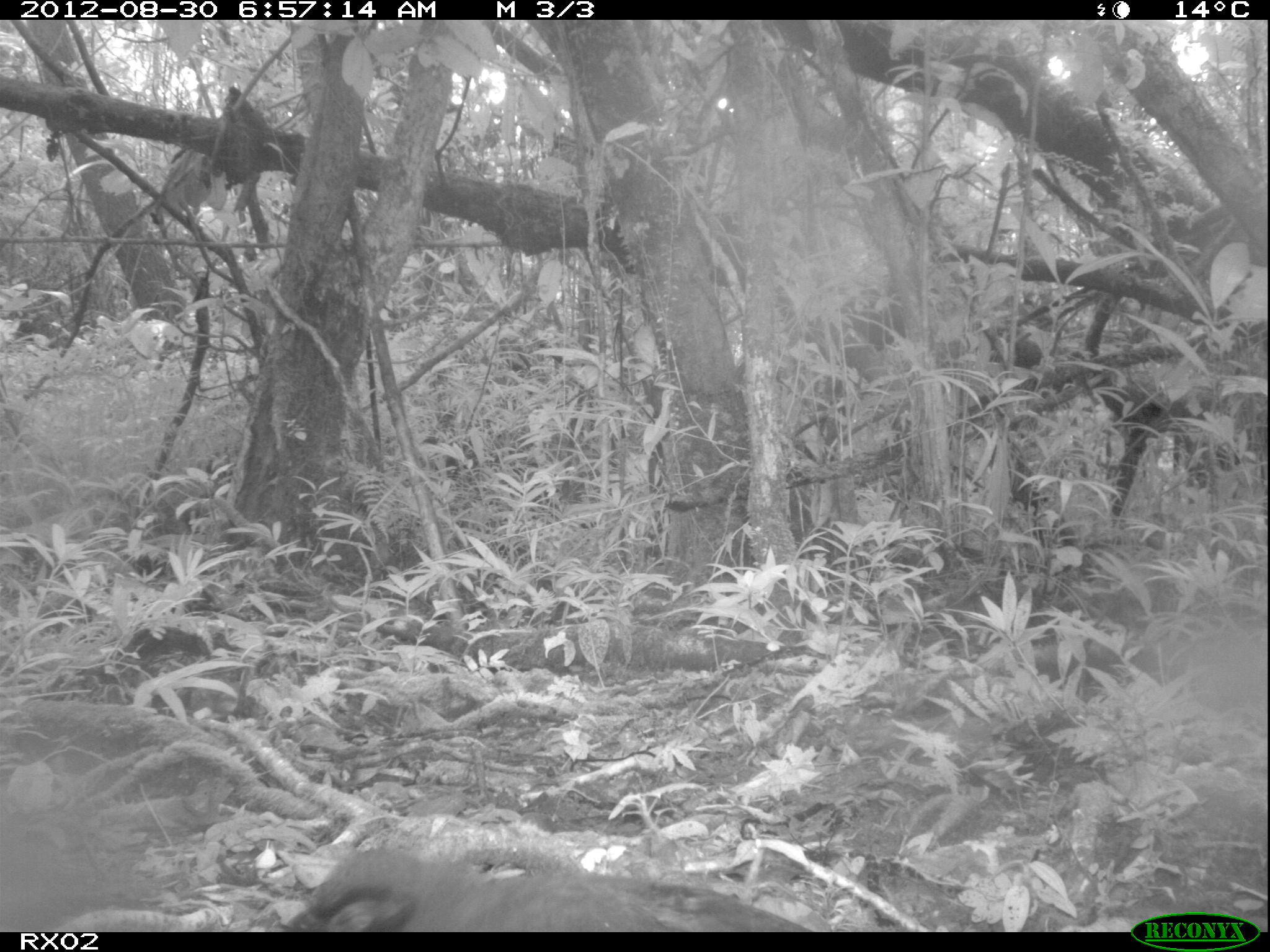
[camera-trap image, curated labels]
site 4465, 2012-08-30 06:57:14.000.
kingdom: Animalia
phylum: Chordata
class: Aves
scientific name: Aves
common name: bird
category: unknown bird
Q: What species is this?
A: Unknown bird (bird) (Aves).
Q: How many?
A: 1.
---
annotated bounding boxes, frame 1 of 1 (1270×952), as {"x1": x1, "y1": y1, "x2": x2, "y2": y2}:
unknown bird: {"x1": 284, "y1": 843, "x2": 810, "y2": 930}